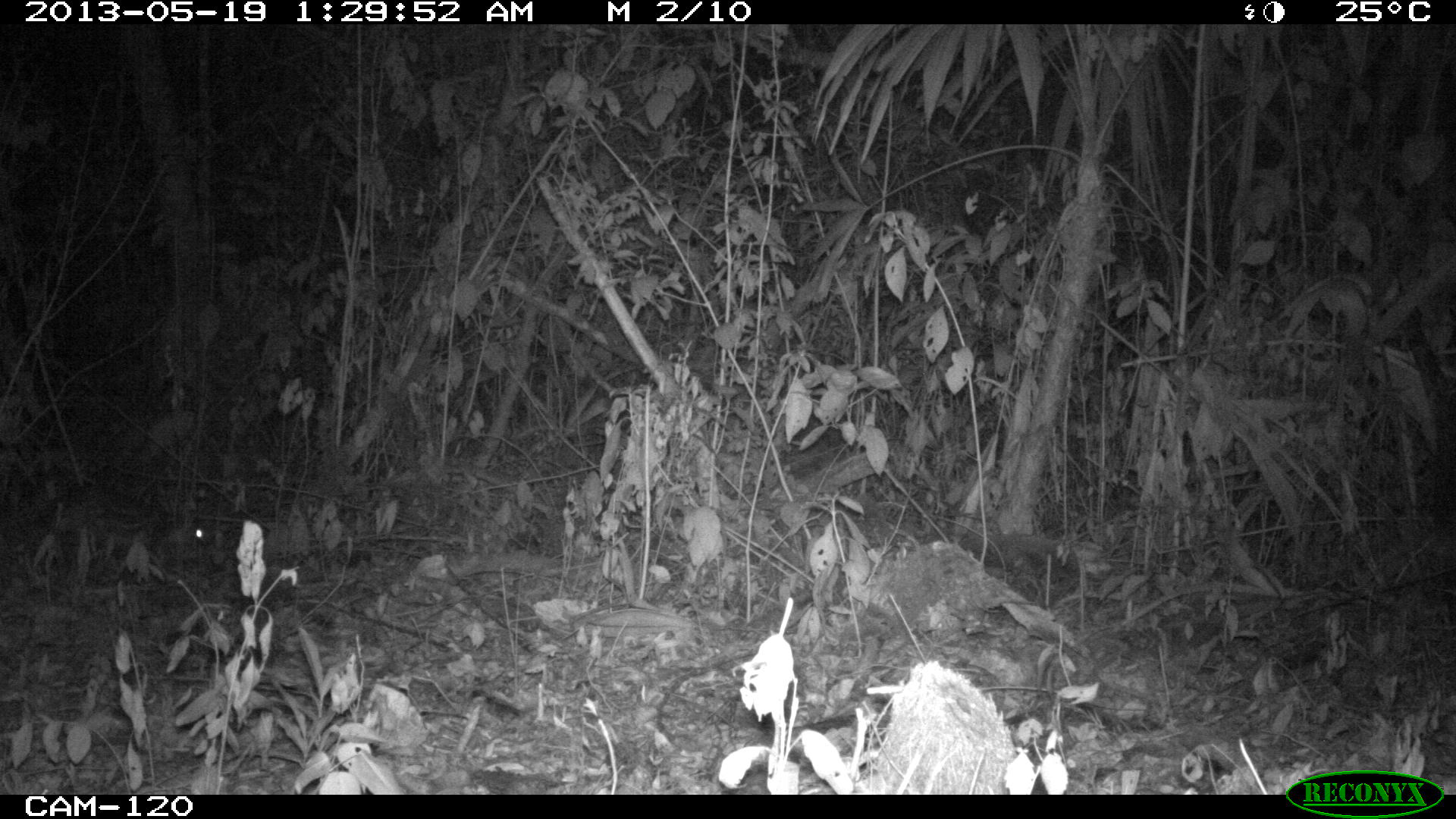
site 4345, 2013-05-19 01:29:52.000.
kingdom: Animalia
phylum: Chordata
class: Mammalia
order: Rodentia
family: Cuniculidae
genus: Cuniculus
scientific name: Cuniculus paca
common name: lowland paca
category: agouti paca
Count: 1.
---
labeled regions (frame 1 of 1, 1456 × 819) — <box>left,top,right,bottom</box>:
agouti paca: <box>1,485,212,552</box>